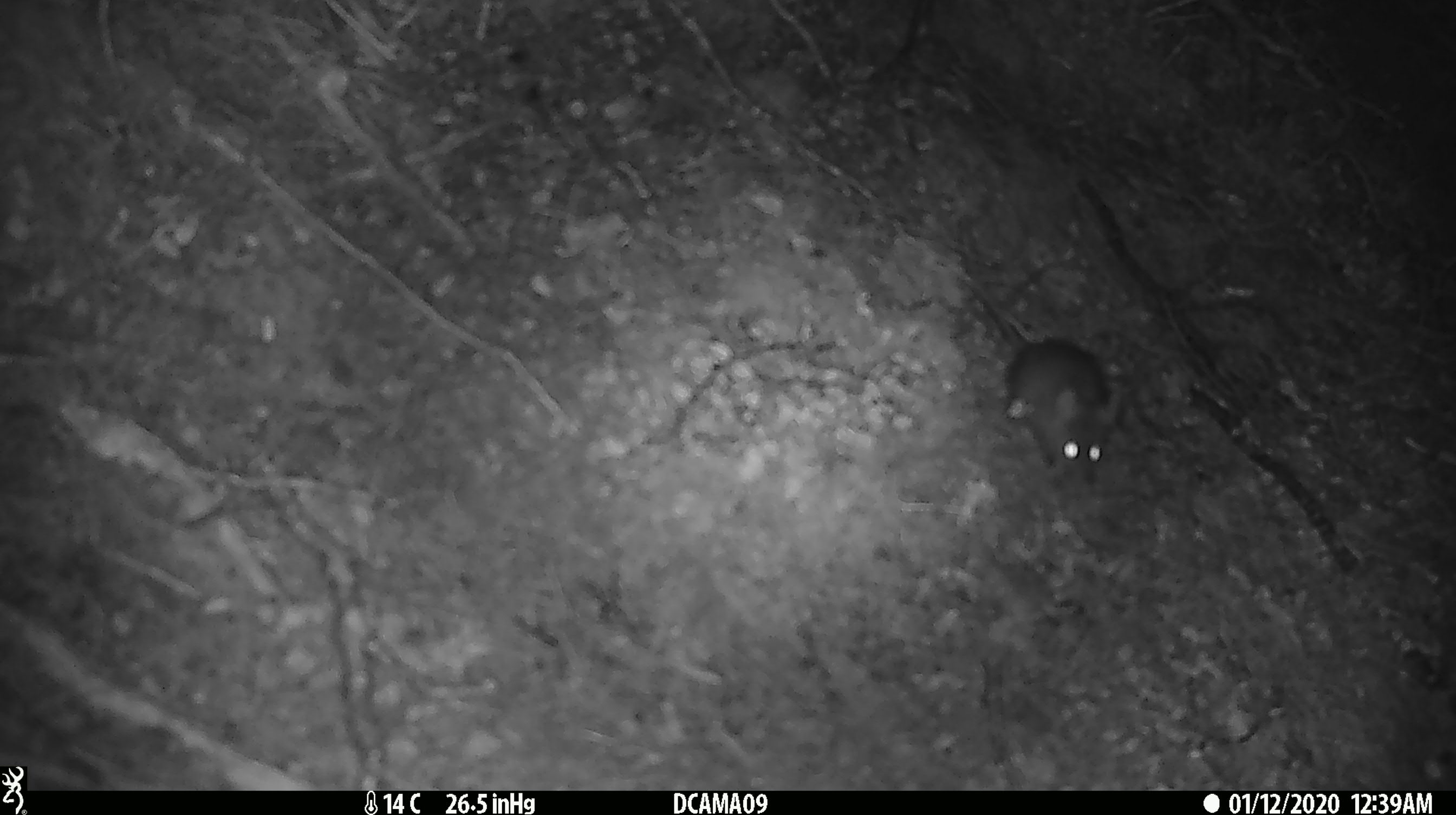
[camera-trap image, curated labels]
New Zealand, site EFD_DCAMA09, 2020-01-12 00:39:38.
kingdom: Animalia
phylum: Chordata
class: Mammalia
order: Rodentia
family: Muridae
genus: Mus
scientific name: Mus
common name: mouse